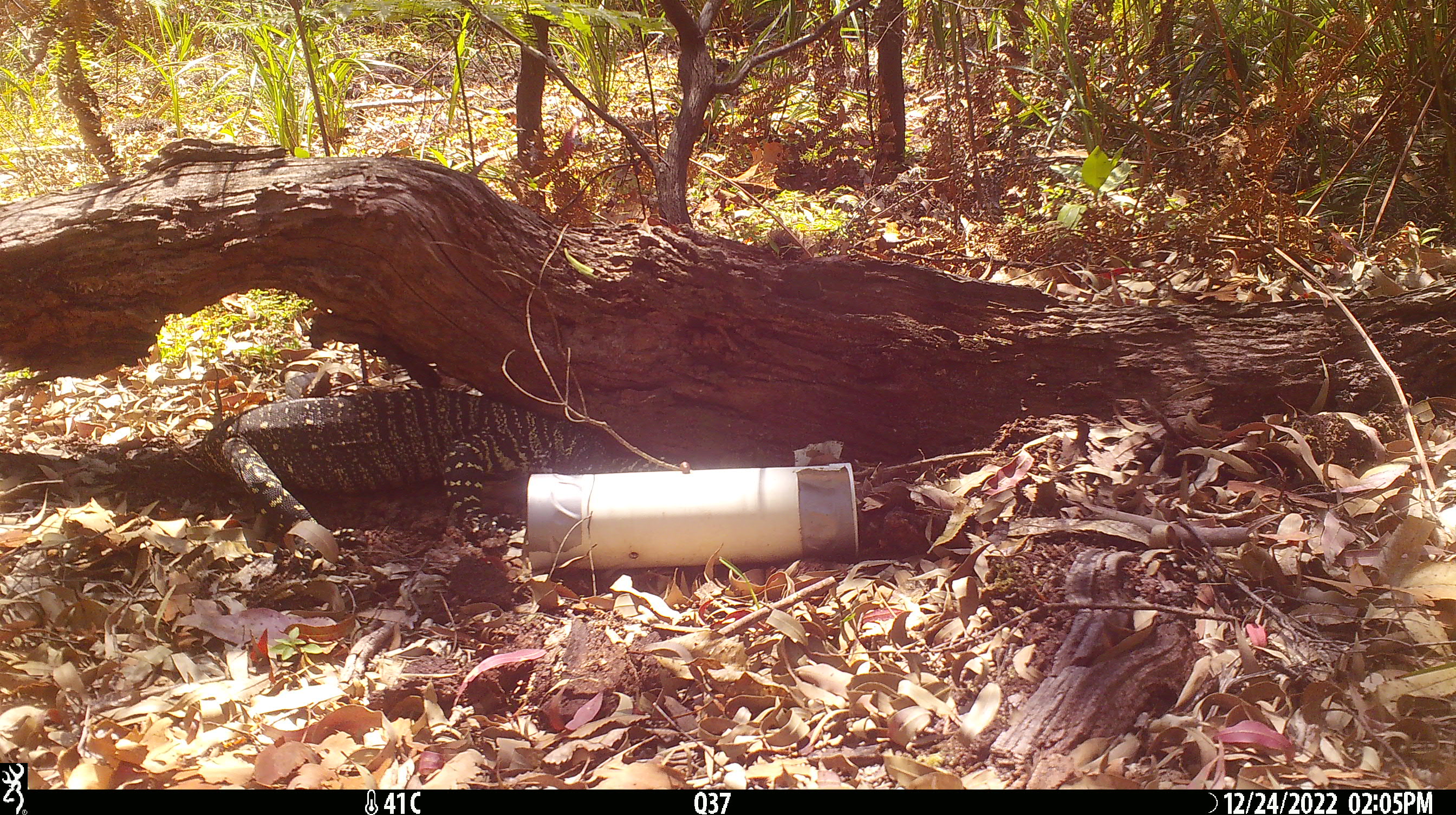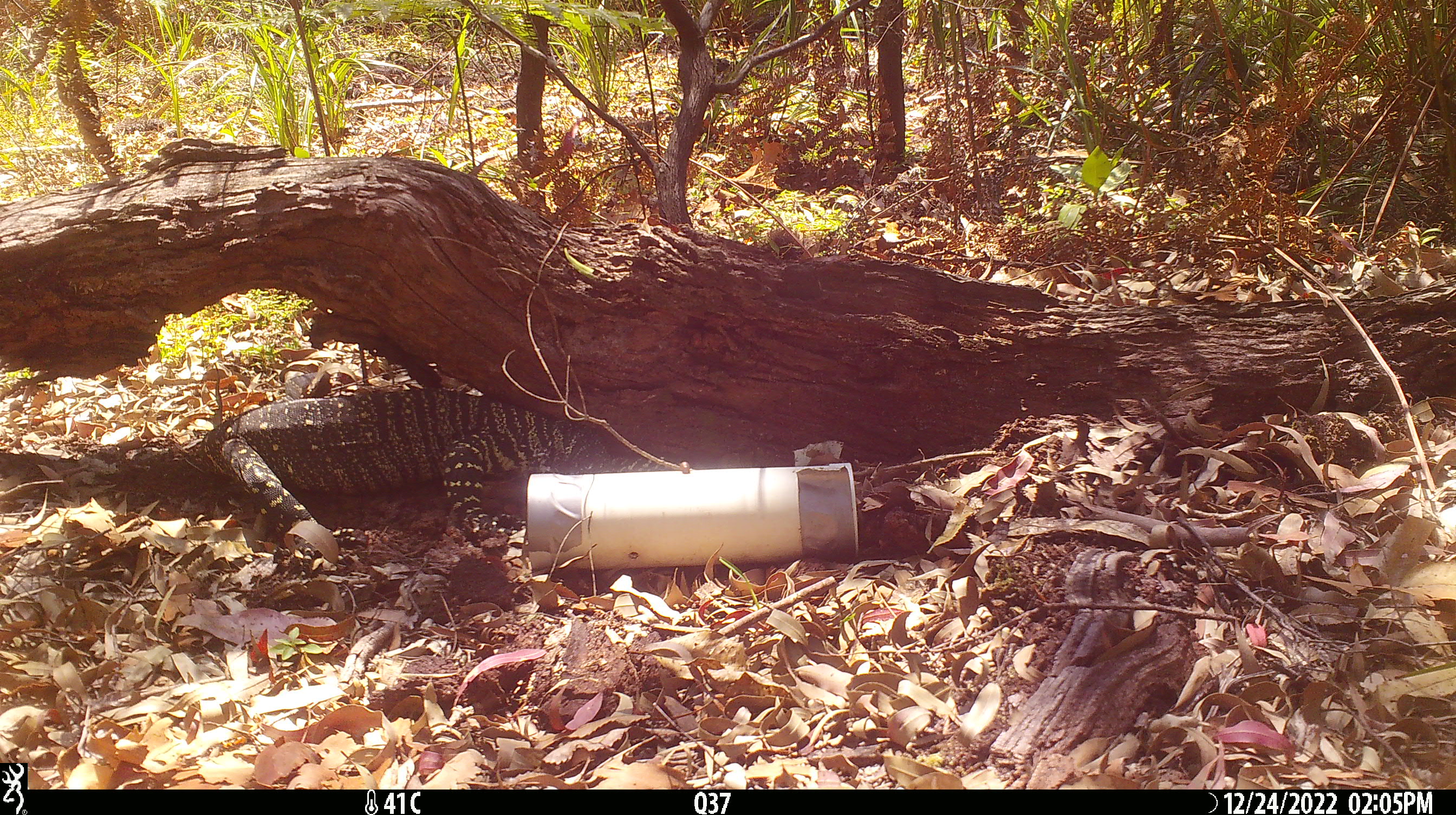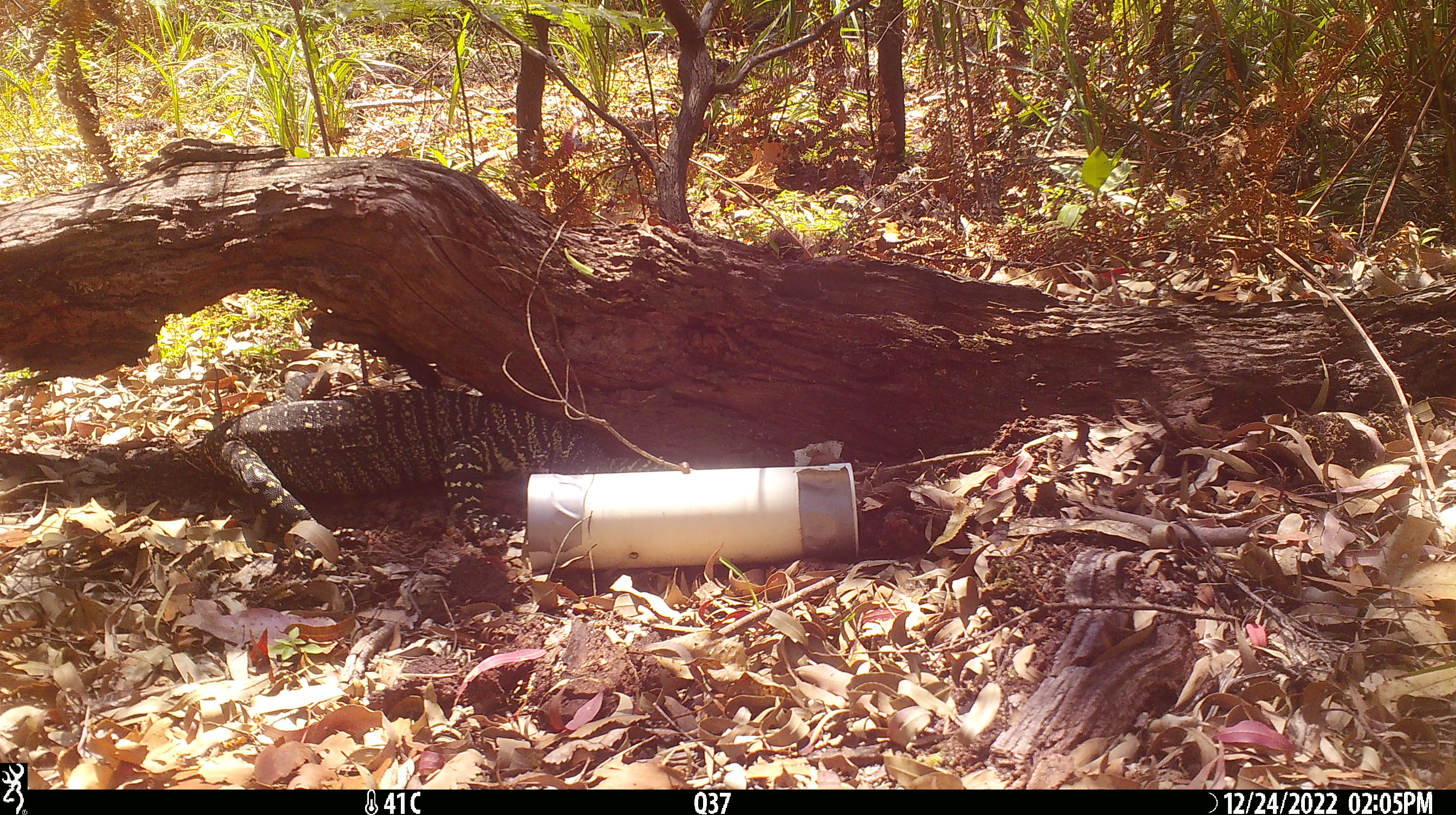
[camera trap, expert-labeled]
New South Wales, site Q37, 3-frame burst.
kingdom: Animalia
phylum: Chordata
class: Reptilia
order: Squamata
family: Varanidae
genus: Varanus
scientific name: Varanus varius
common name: lace monitor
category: goanna